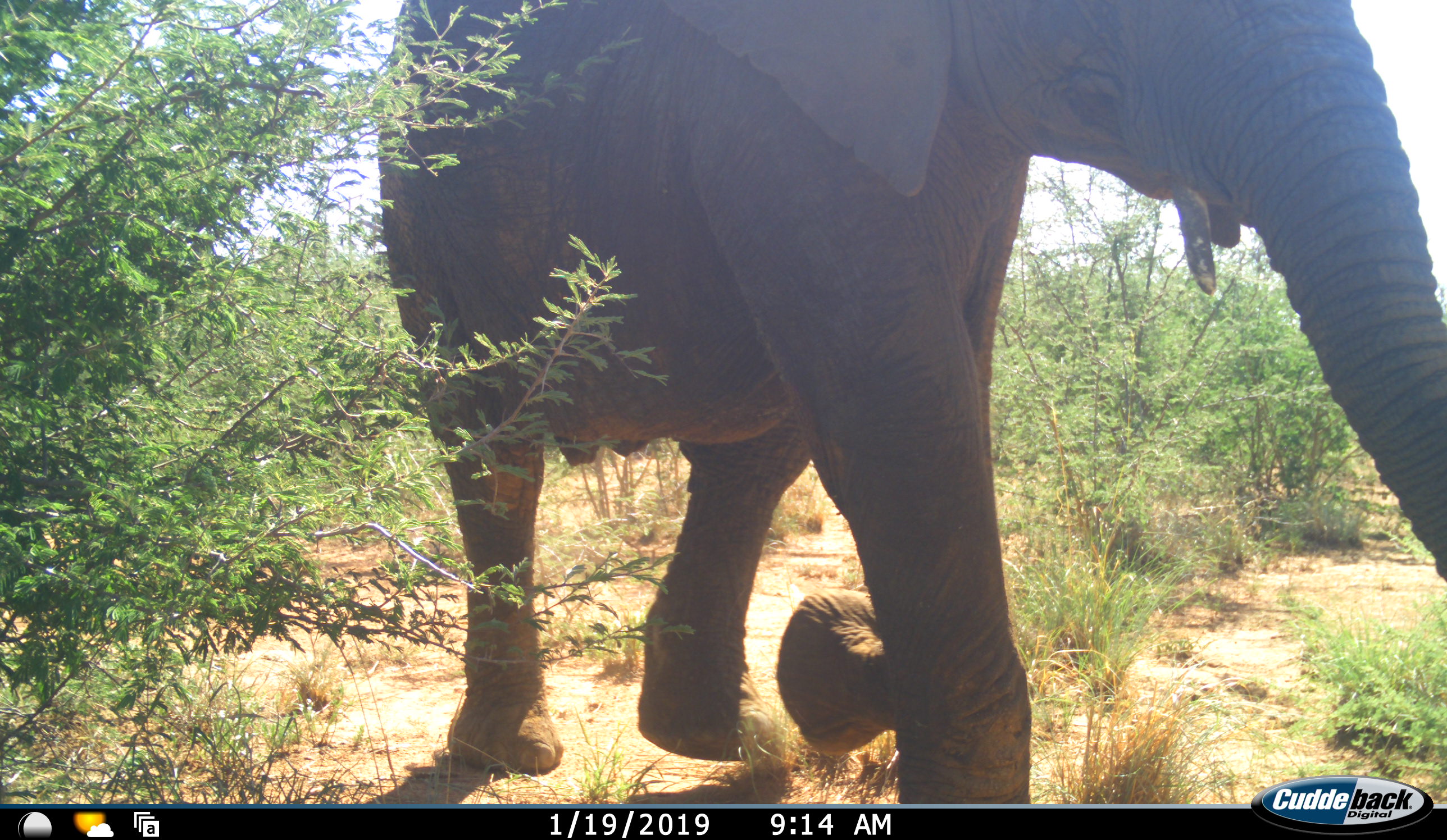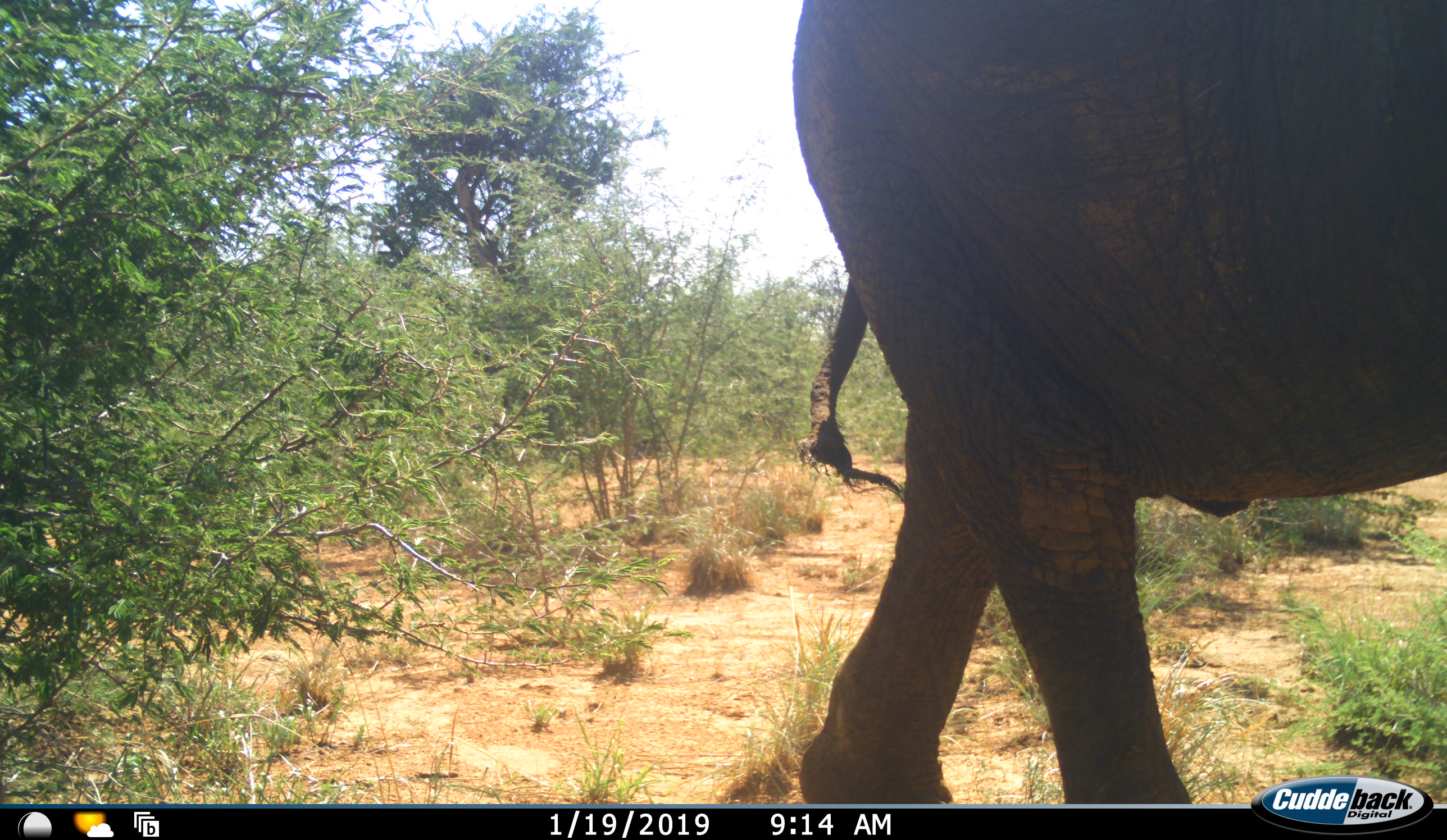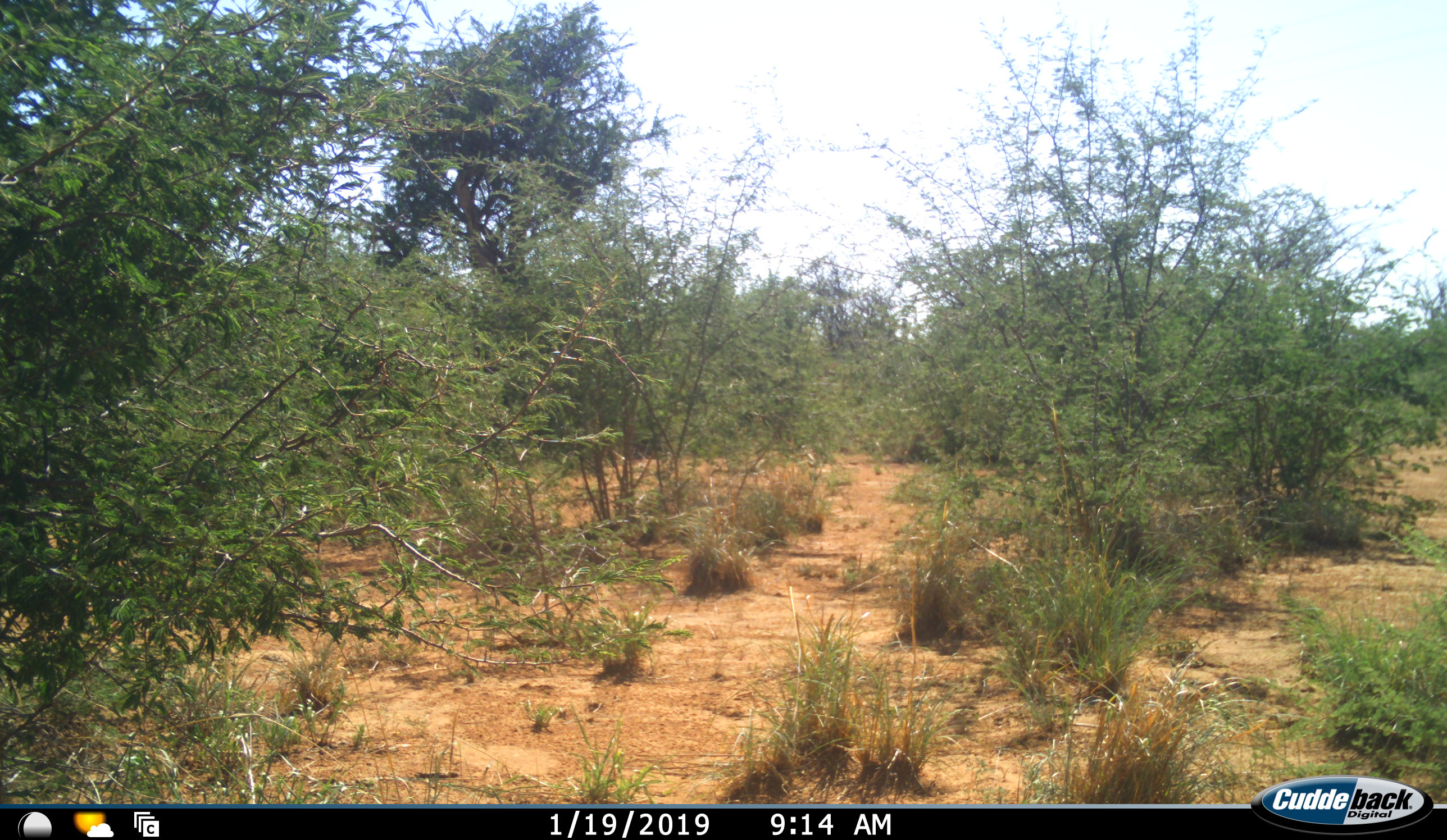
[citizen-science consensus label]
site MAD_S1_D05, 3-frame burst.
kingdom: Animalia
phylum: Chordata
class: Mammalia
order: Proboscidea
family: Elephantidae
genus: Loxodonta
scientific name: Loxodonta africana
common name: african bush elephant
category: elephant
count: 1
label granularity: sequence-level